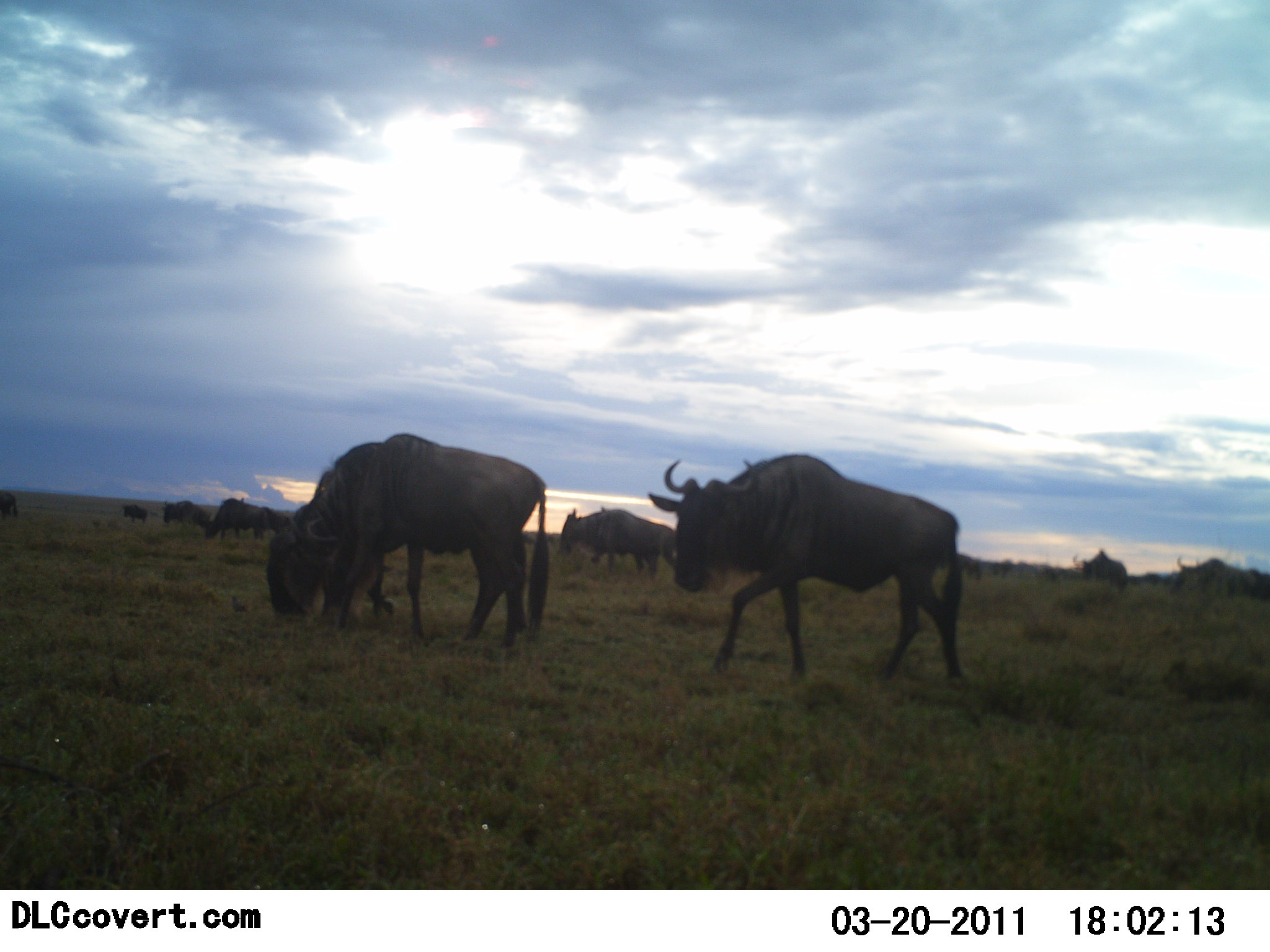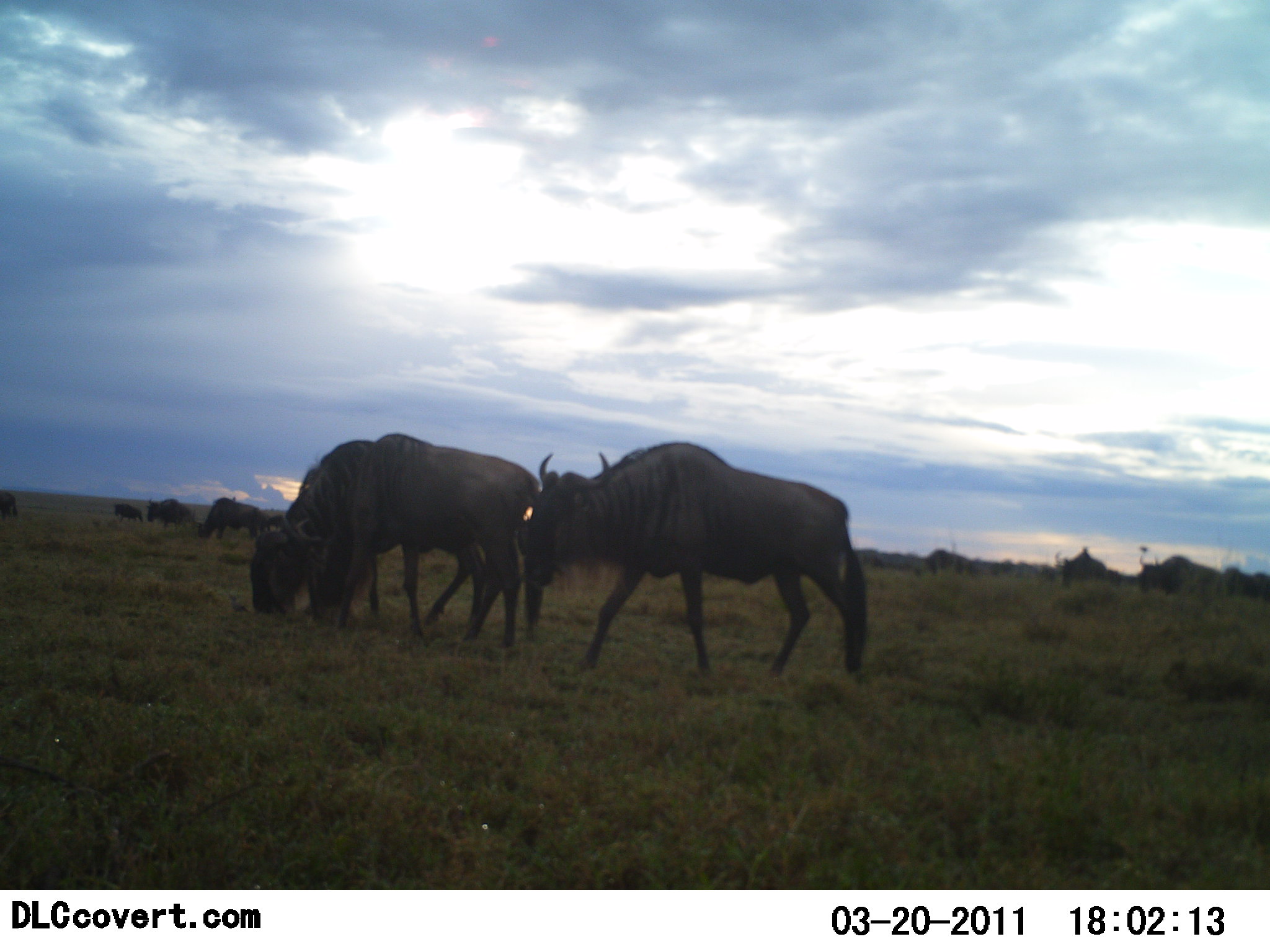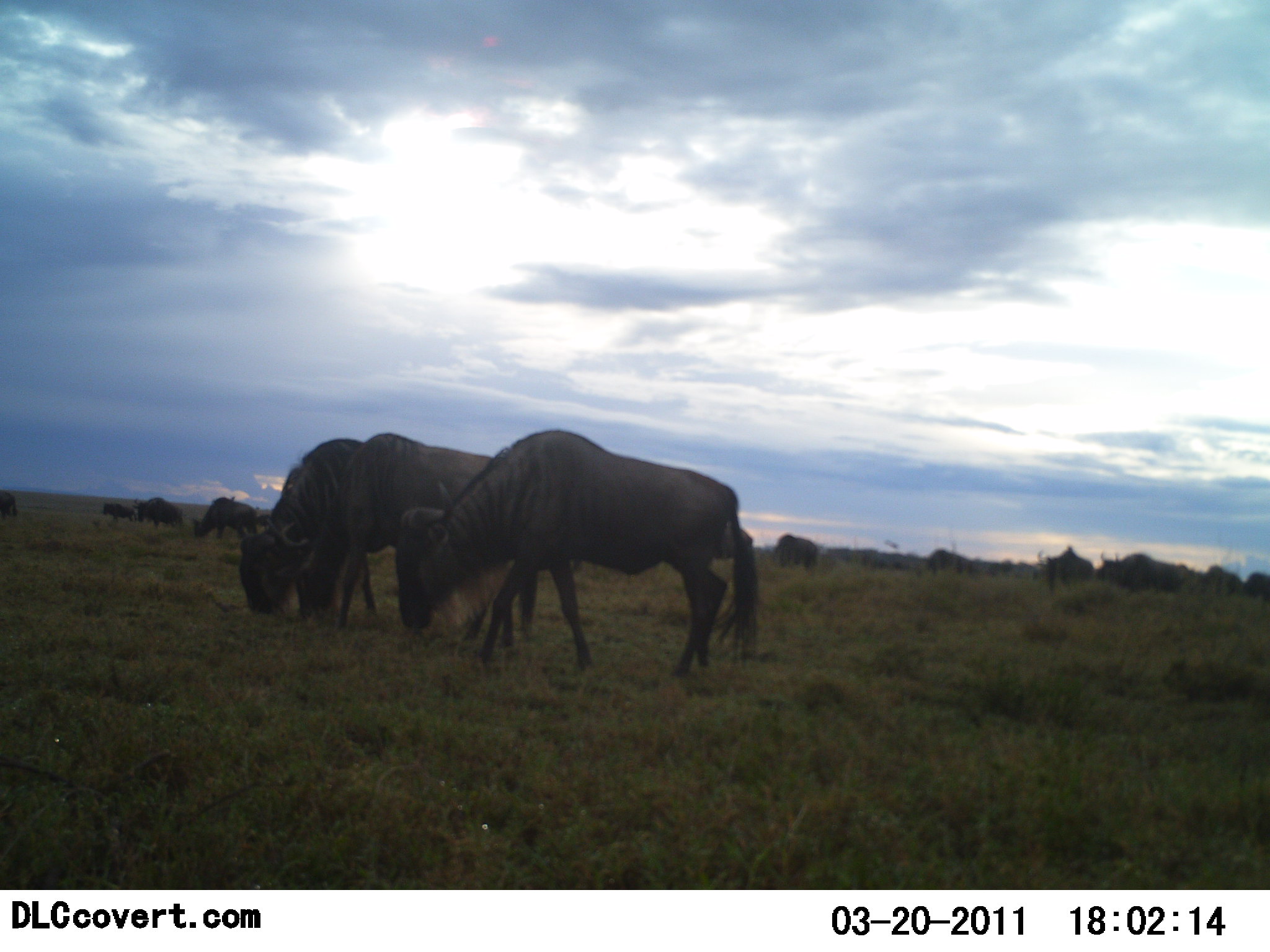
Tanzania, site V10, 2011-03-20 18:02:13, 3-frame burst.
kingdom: Animalia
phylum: Chordata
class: Mammalia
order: Artiodactyla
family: Bovidae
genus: Connochaetes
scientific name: Connochaetes taurinus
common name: blue wildebeest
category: wildebeest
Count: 11-50.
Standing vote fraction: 27%.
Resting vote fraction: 9%.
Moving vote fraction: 73%.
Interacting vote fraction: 9%.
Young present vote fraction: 0%.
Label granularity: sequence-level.